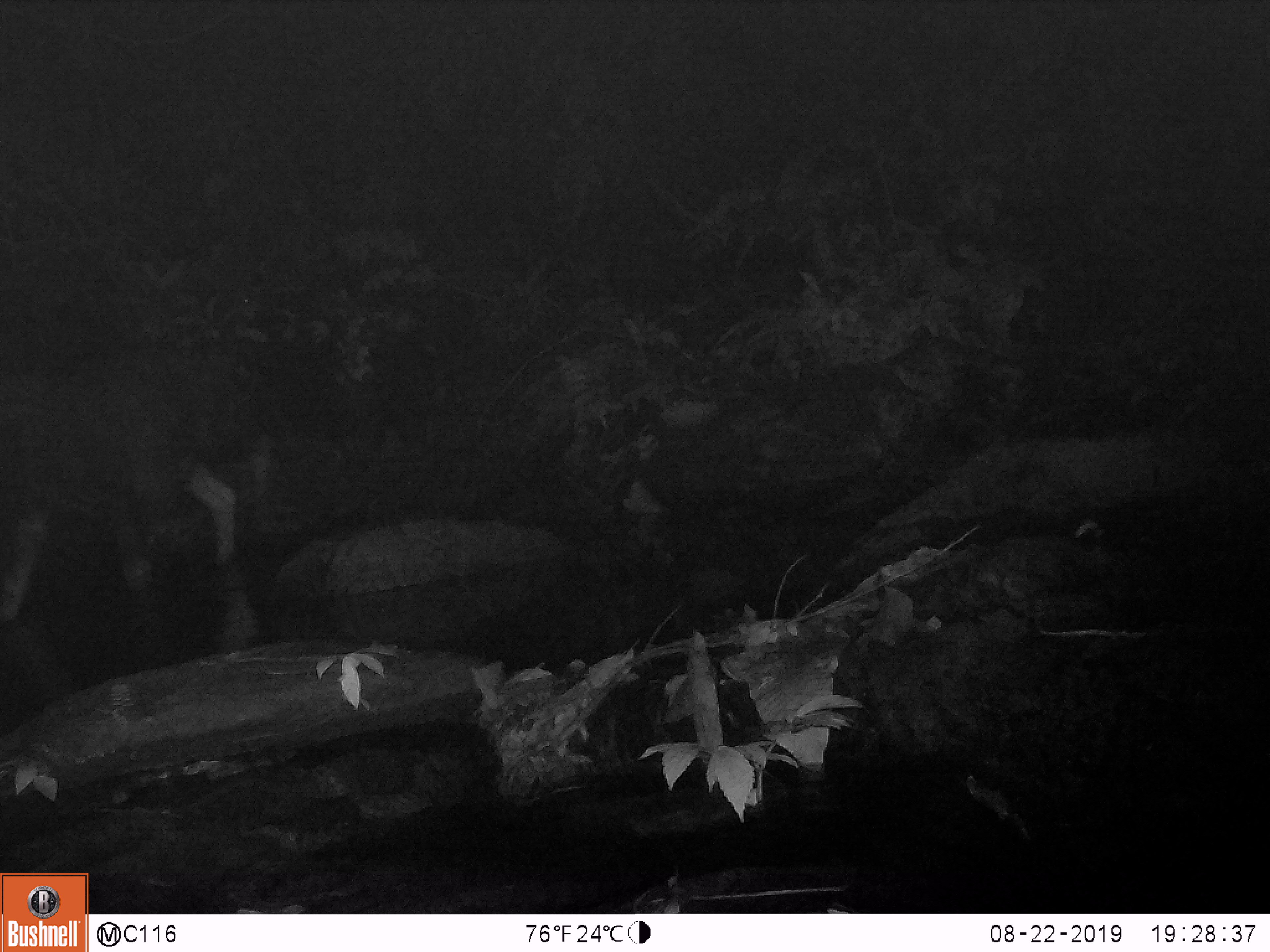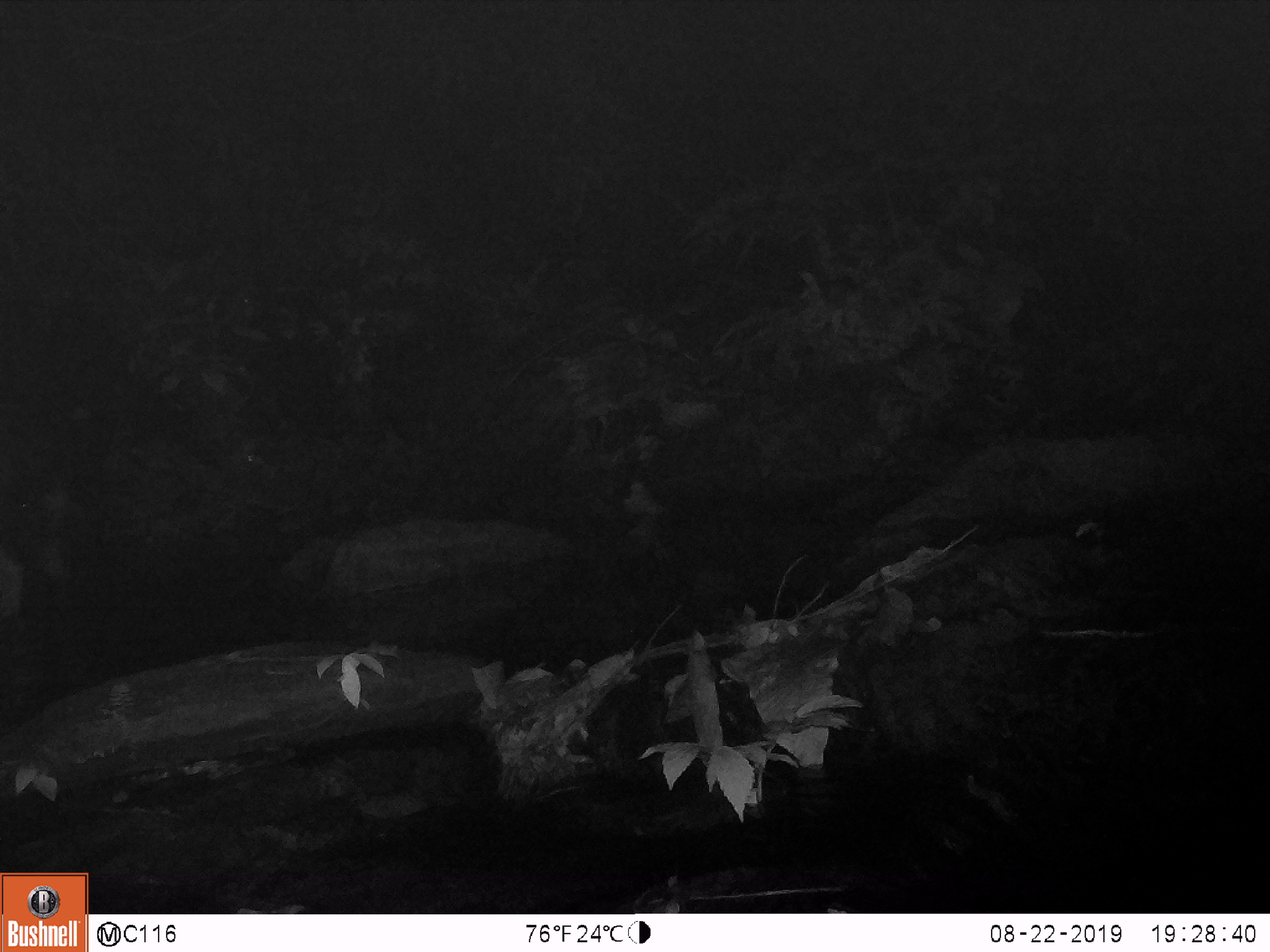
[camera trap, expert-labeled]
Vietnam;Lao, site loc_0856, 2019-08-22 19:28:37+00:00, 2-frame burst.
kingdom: Animalia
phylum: Chordata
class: Mammalia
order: Artiodactyla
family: Bovidae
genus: Capricornis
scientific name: Capricornis sumatraensis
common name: chinese serow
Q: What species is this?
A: Chinese serow (Capricornis sumatraensis).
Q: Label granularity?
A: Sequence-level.